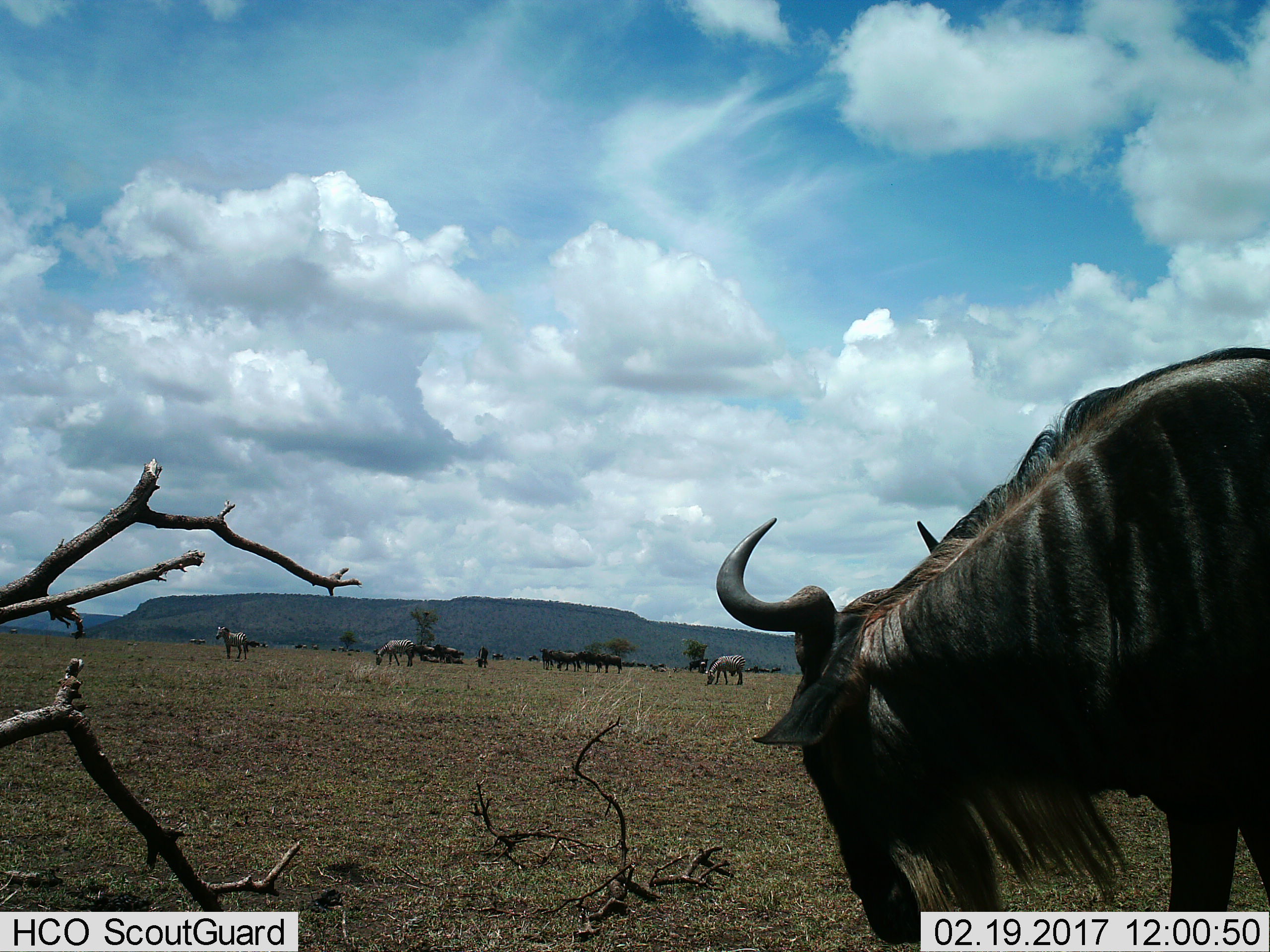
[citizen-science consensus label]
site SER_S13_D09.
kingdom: Animalia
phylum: Chordata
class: Mammalia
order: Artiodactyla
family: Bovidae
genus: Connochaetes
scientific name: Connochaetes taurinus taurinus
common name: blue wildebeest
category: wildebeestblue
Wildebeestblue (blue wildebeest) (Connochaetes taurinus taurinus), count 11-50. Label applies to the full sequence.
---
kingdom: Animalia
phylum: Chordata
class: Mammalia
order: Perissodactyla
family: Equidae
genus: Equus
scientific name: Equus quagga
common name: plains zebra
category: zebraplains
Zebraplains (plains zebra) (Equus quagga), count 3. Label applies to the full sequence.